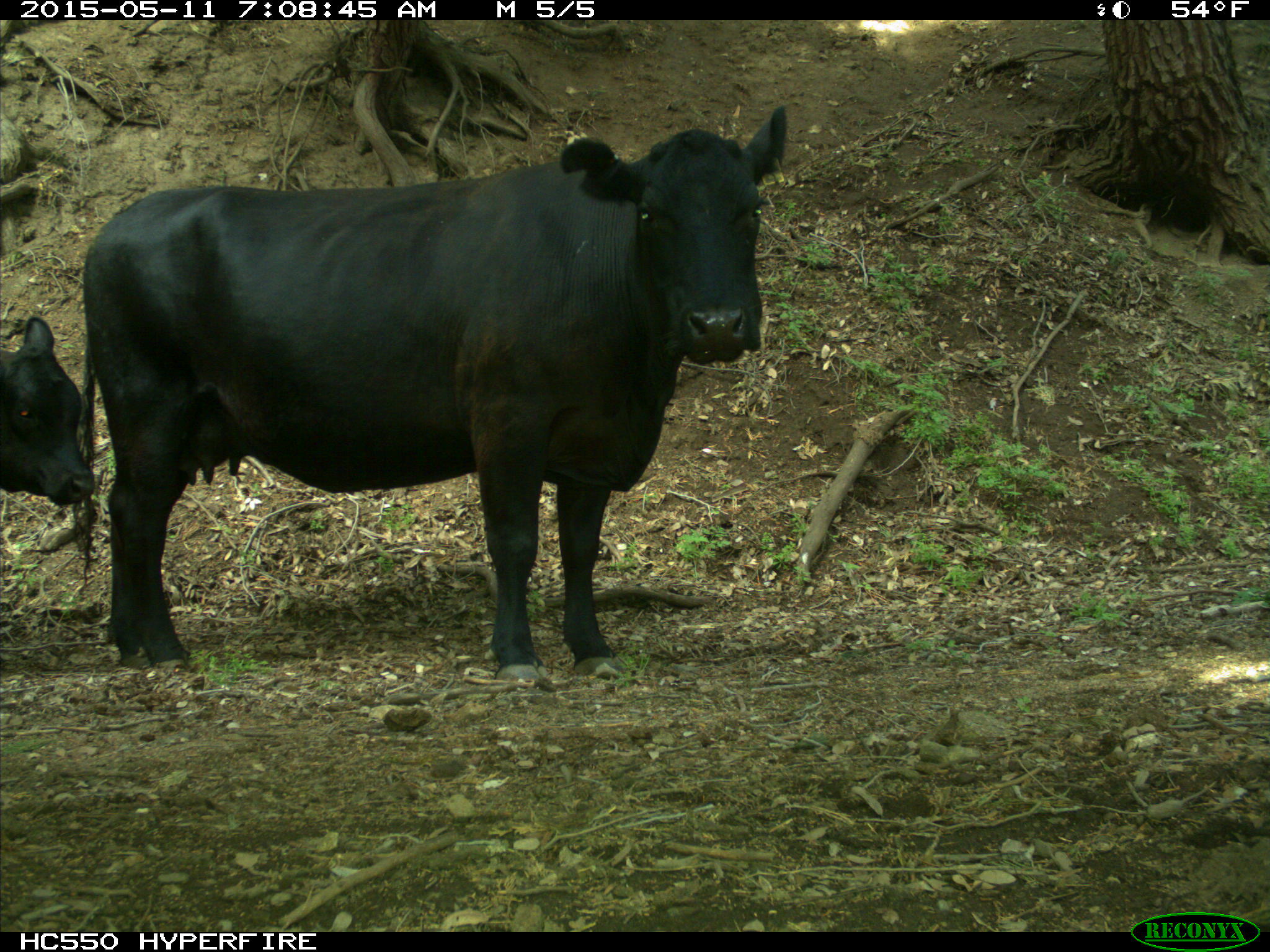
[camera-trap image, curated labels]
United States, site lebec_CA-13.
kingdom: Animalia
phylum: Chordata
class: Mammalia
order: Artiodactyla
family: Bovidae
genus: Bos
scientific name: Bos taurus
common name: domestic cow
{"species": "Bos taurus (domestic cow)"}